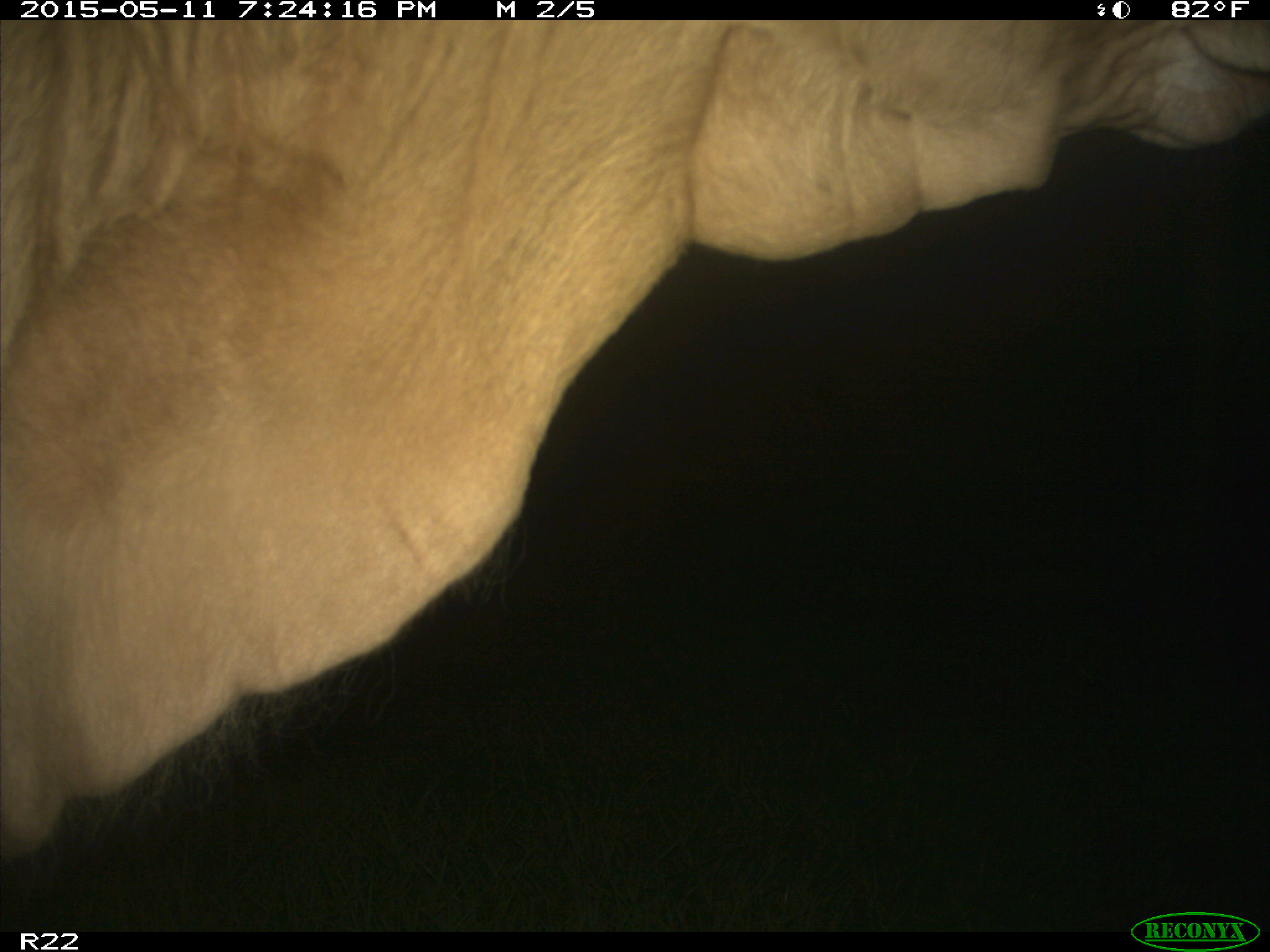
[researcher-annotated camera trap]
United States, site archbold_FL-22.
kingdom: Animalia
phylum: Chordata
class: Mammalia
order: Artiodactyla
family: Bovidae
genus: Bos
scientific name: Bos taurus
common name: domestic cow